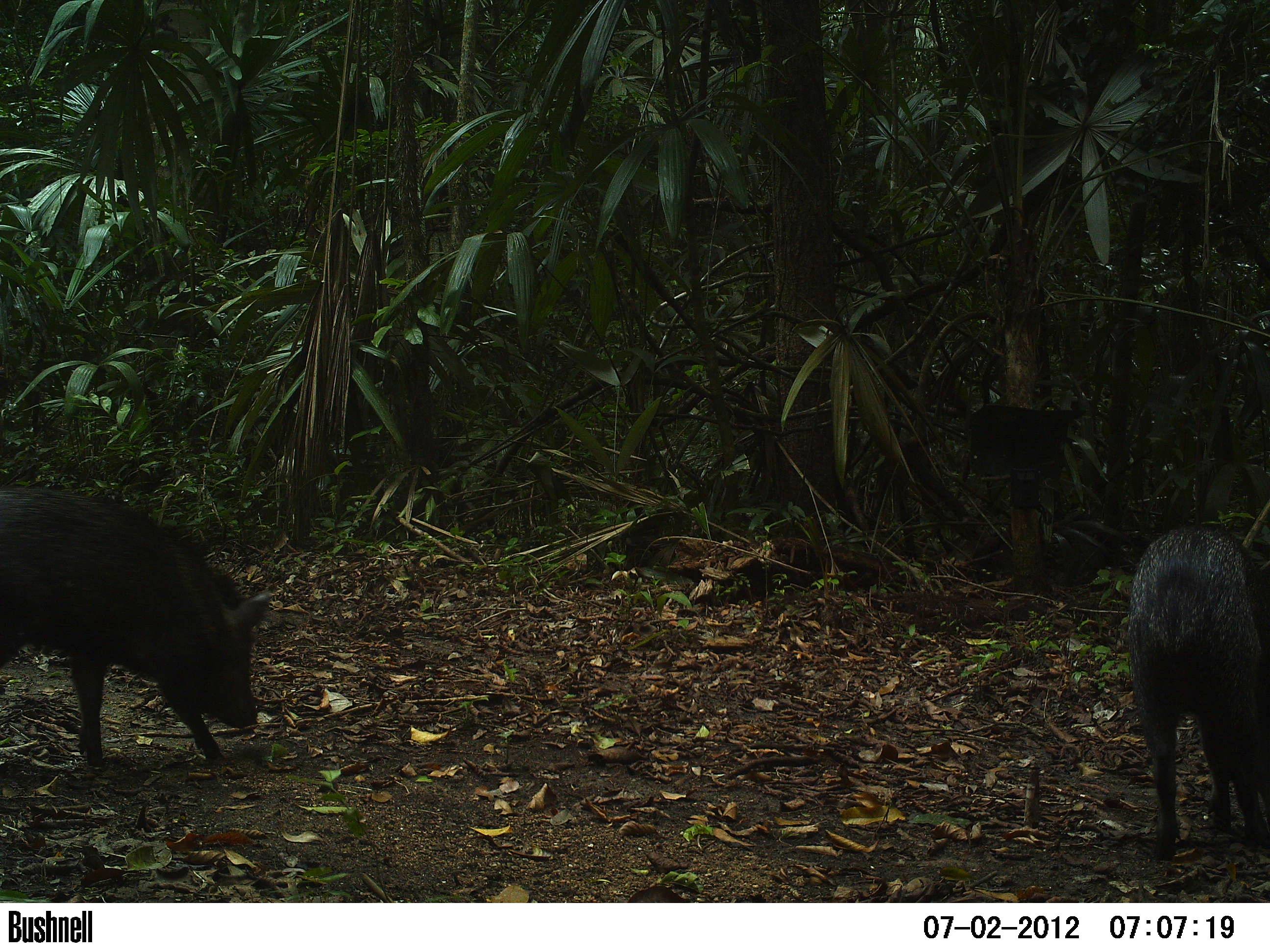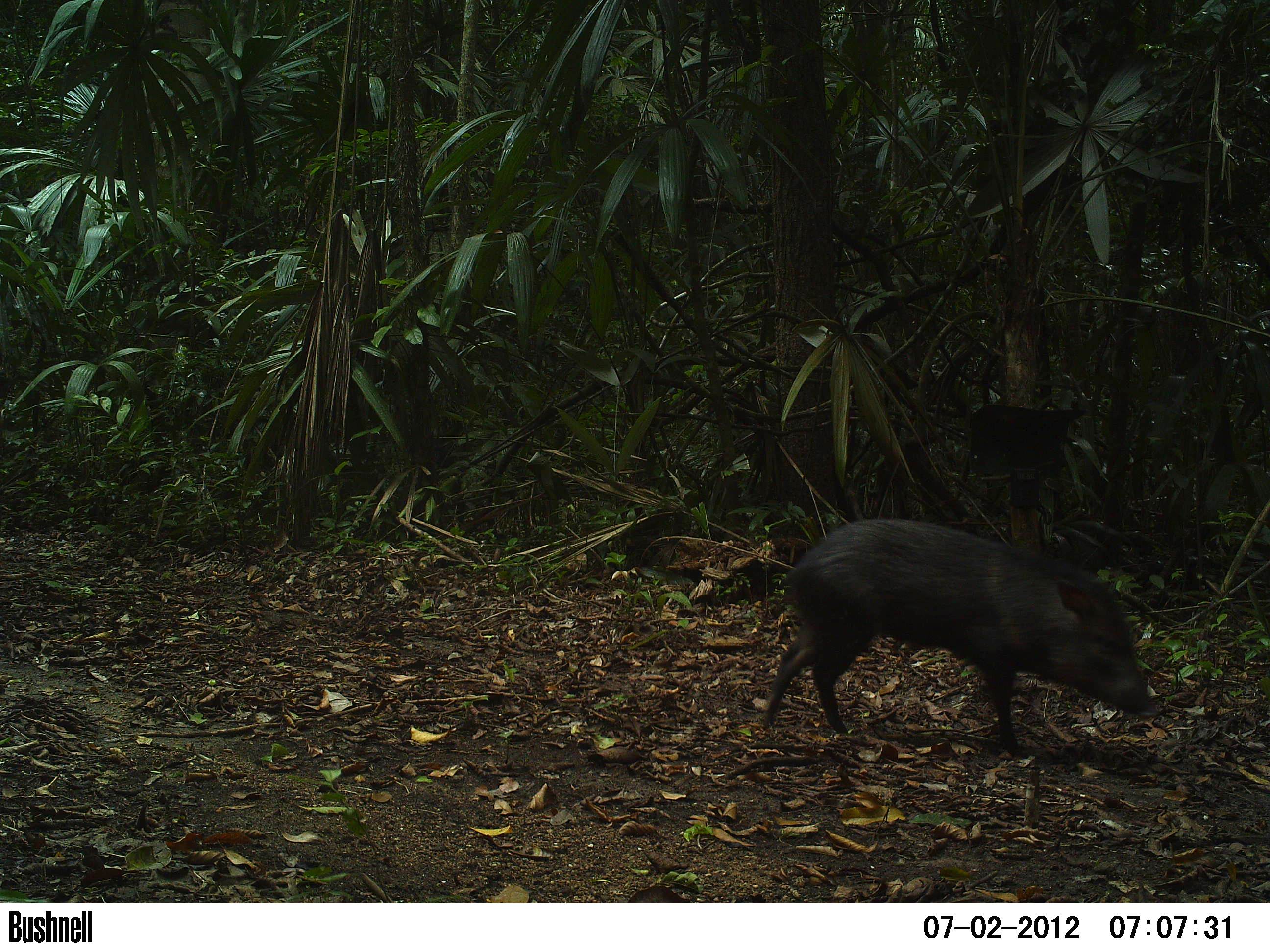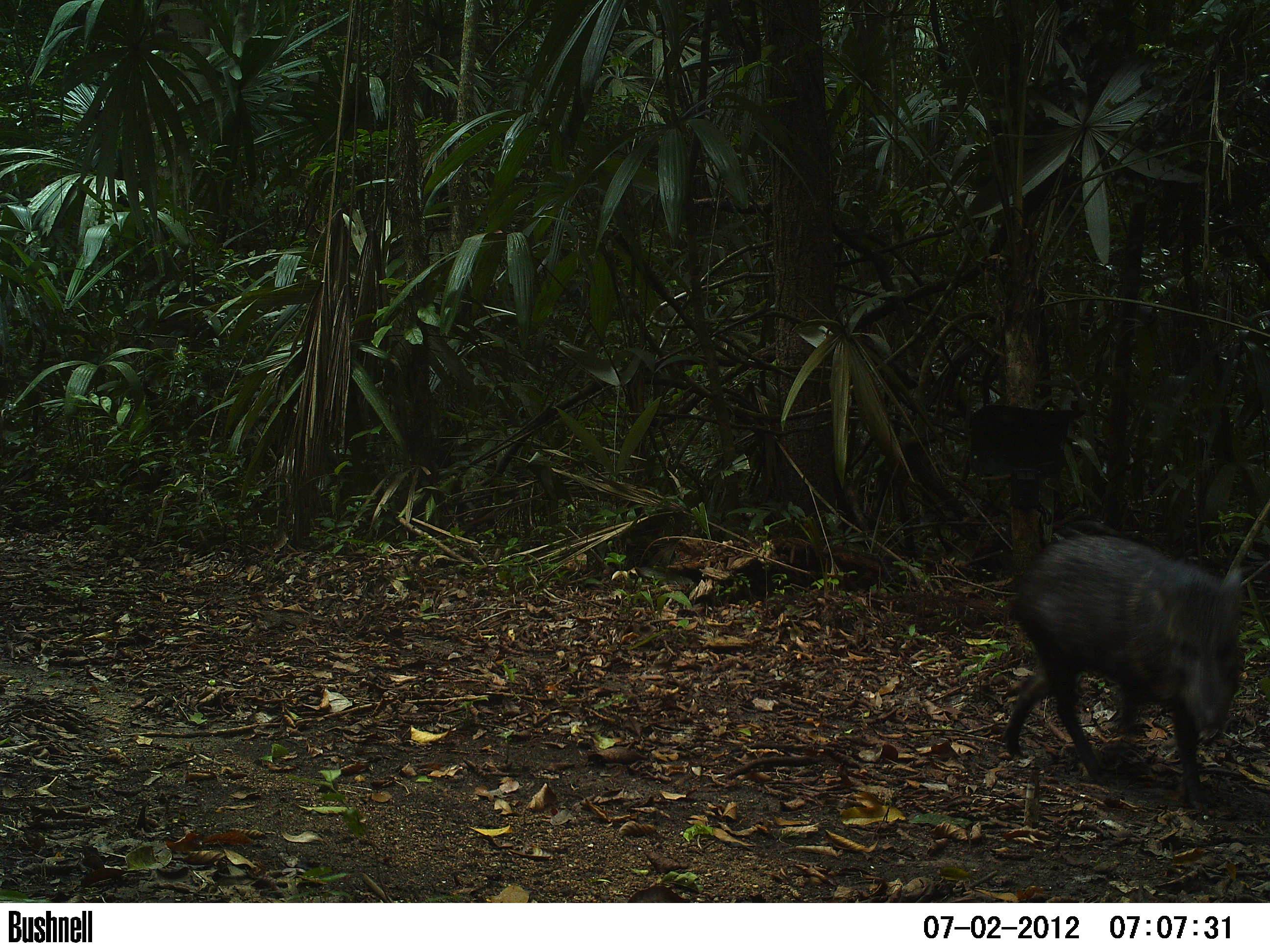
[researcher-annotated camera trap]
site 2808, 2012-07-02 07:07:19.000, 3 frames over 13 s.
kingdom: Animalia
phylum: Chordata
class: Mammalia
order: Artiodactyla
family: Tayassuidae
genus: Pecari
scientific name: Pecari tajacu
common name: collared peccary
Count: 1.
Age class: adult.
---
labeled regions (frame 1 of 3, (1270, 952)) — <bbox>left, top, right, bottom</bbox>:
pecari tajacu: <bbox>0, 484, 273, 770</bbox>; <bbox>1127, 515, 1270, 863</bbox>